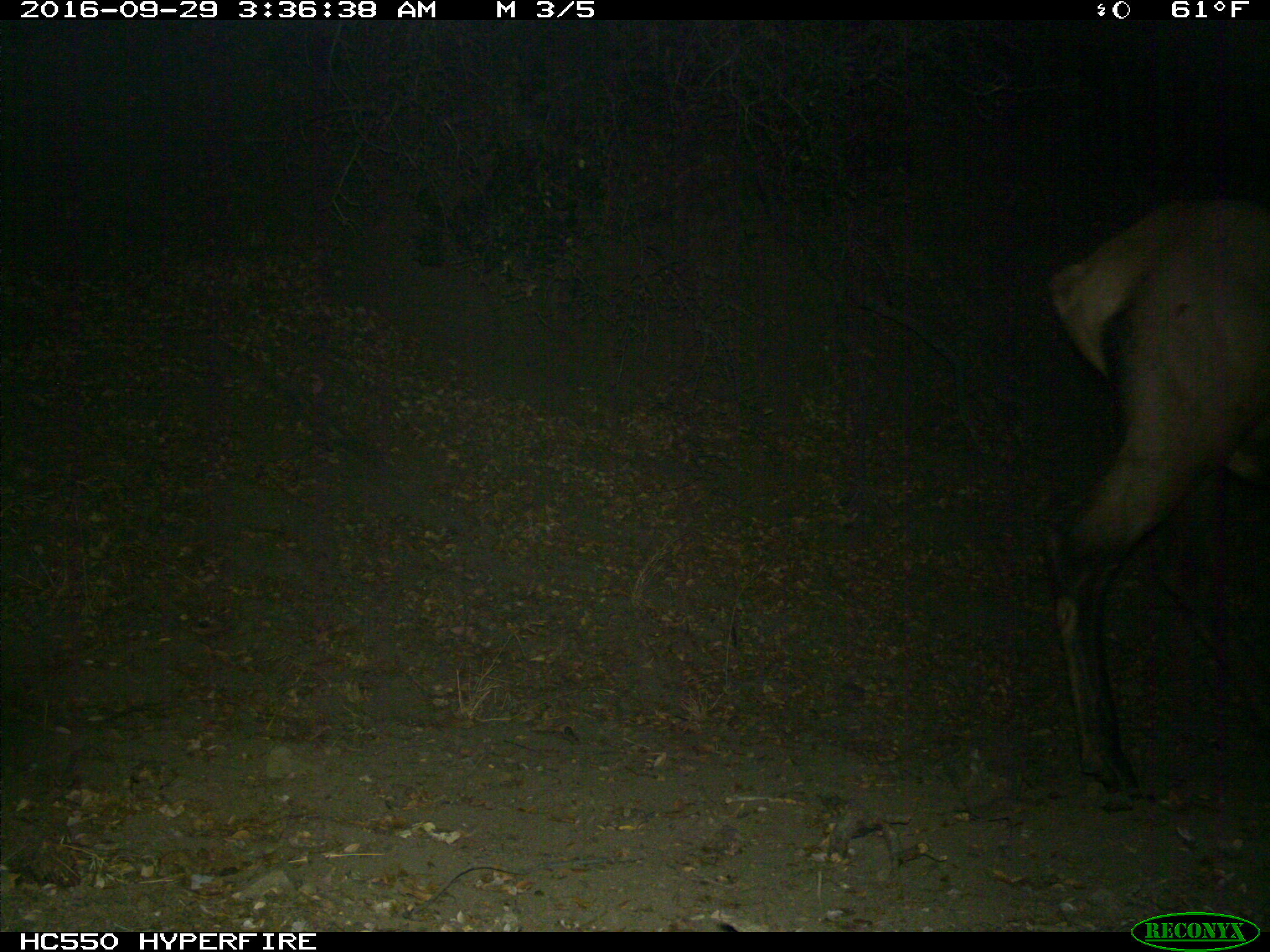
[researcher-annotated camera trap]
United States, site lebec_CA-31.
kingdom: Animalia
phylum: Chordata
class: Mammalia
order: Artiodactyla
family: Cervidae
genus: Cervus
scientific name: Cervus canadensis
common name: elk